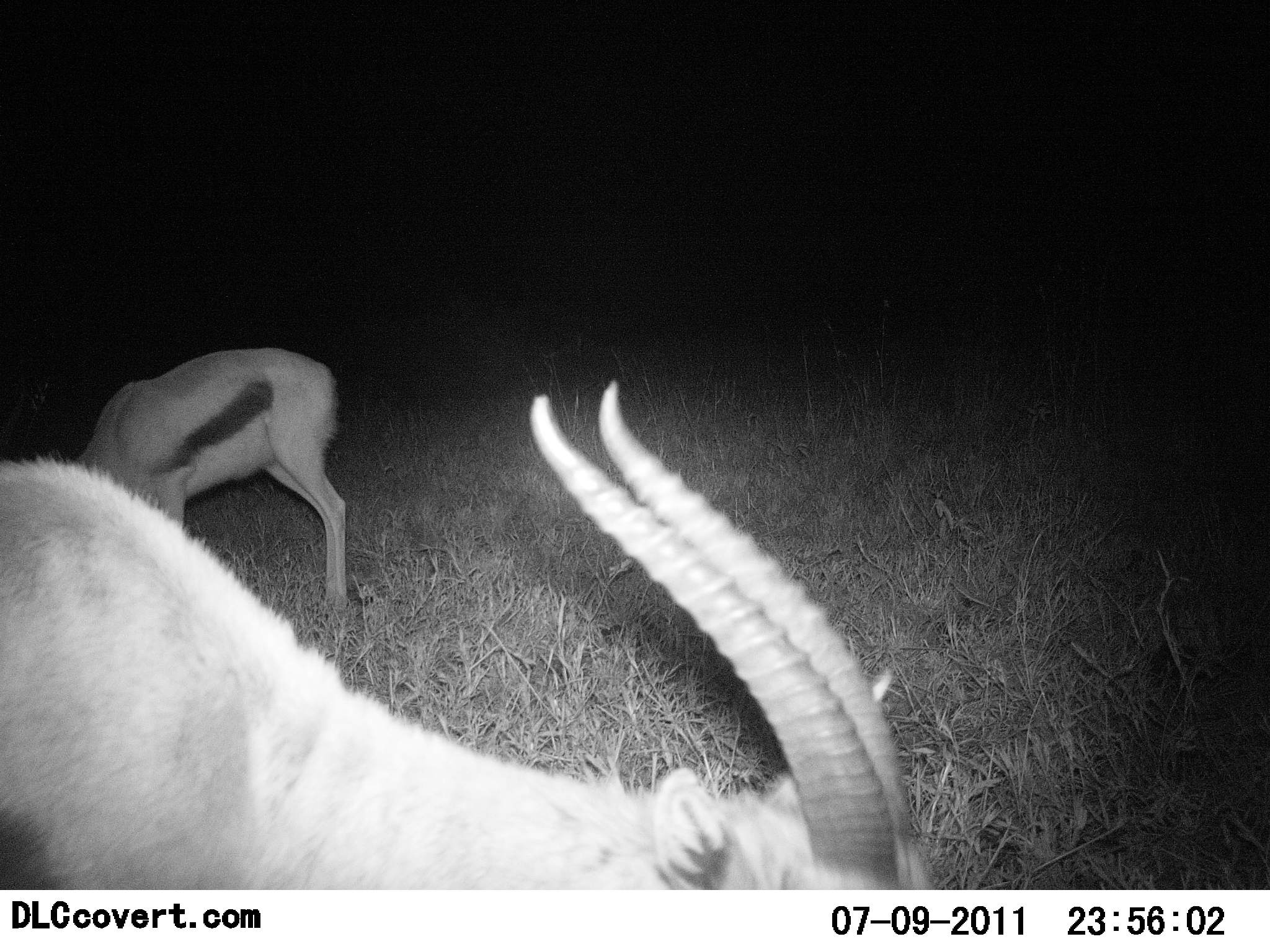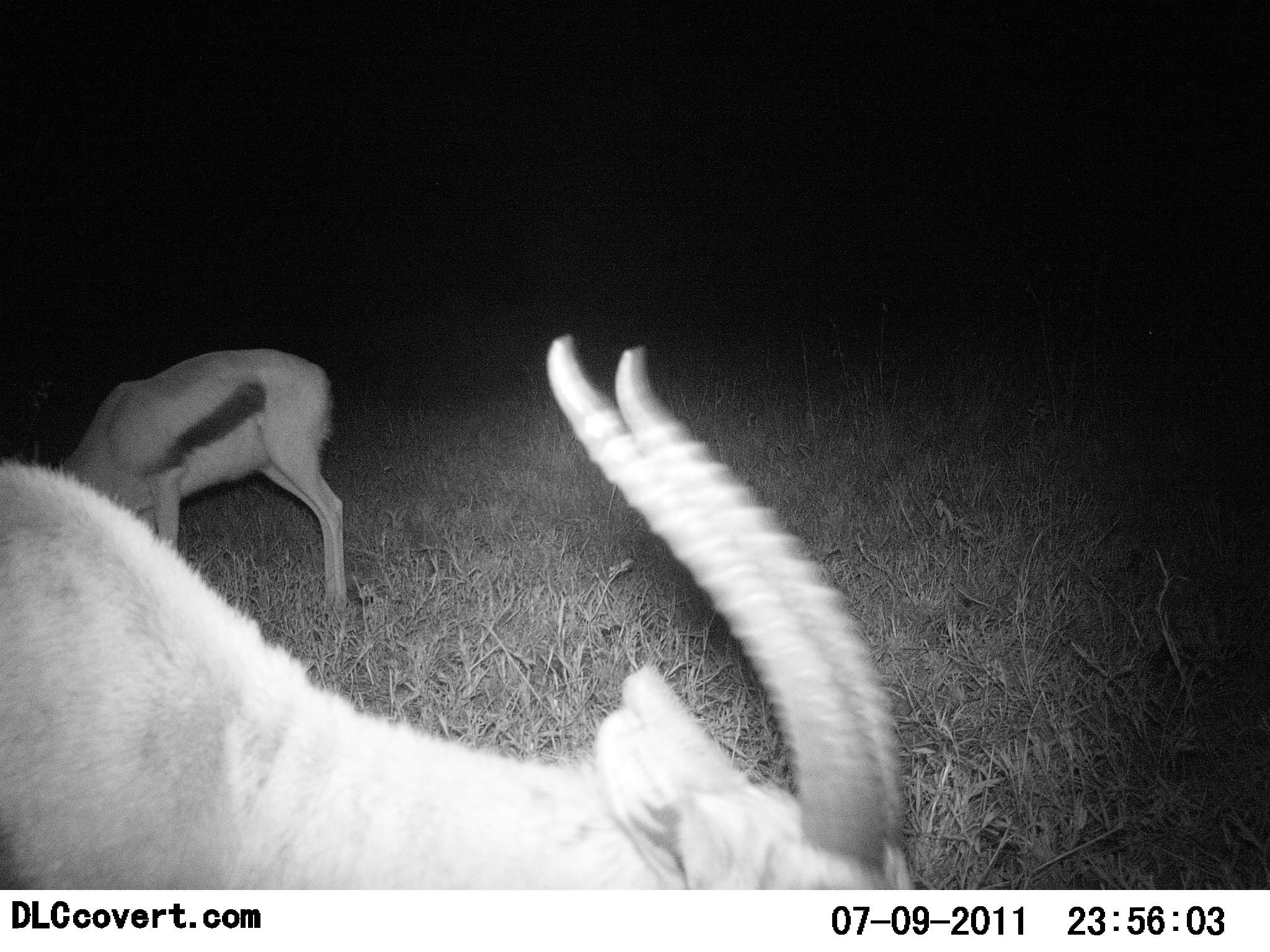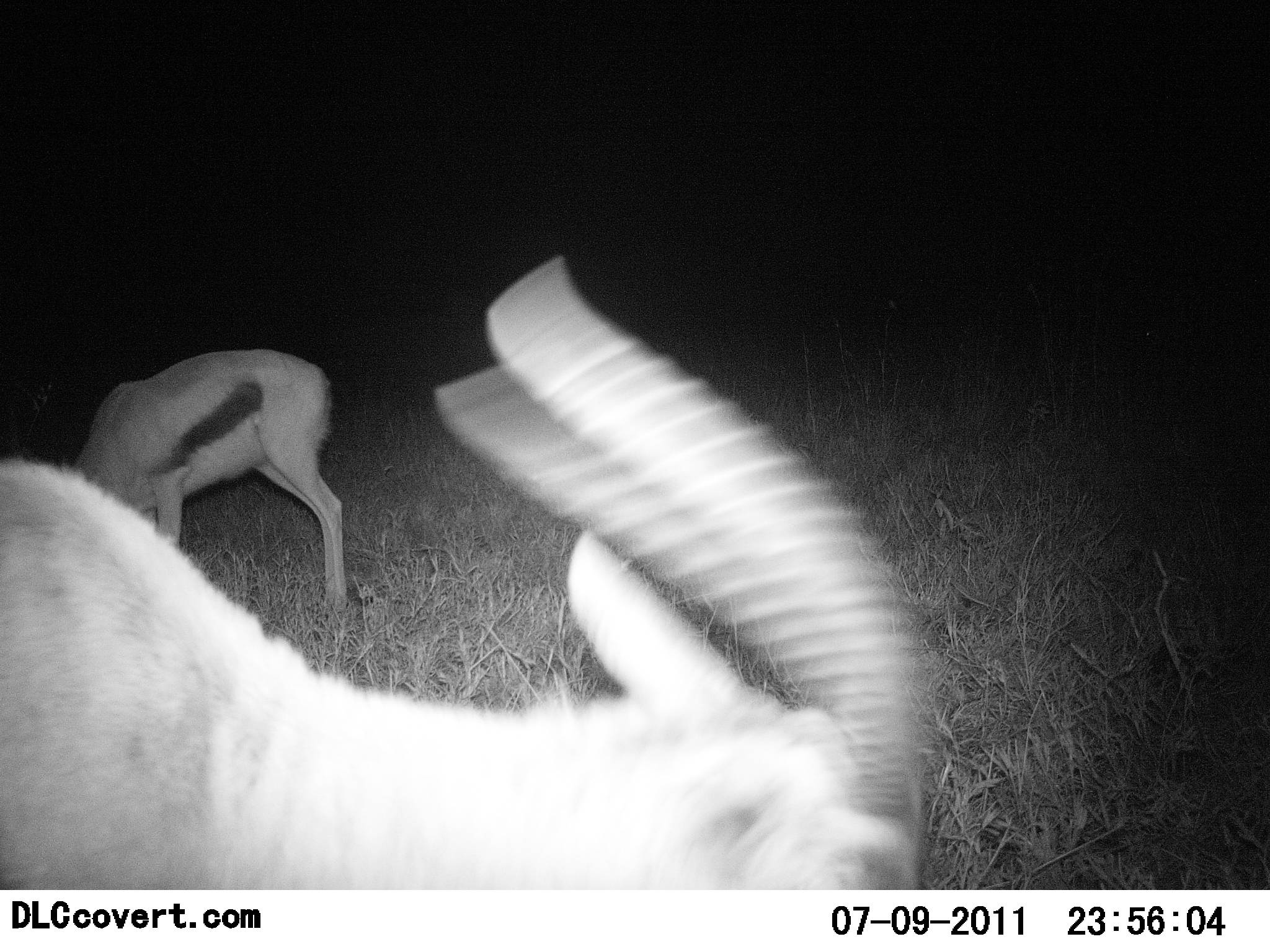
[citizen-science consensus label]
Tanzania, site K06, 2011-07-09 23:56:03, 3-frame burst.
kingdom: Animalia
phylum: Chordata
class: Mammalia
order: Artiodactyla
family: Bovidae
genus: Eudorcas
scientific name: Eudorcas thomsonii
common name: thomson's gazelle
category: gazellethomsons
Gazellethomsons (thomson's gazelle) (Eudorcas thomsonii), count 2. Behavior (volunteer vote fractions): standing 23%, resting 0%, moving 0%, interacting 0%. Young present (vote fraction): 0%. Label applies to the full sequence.